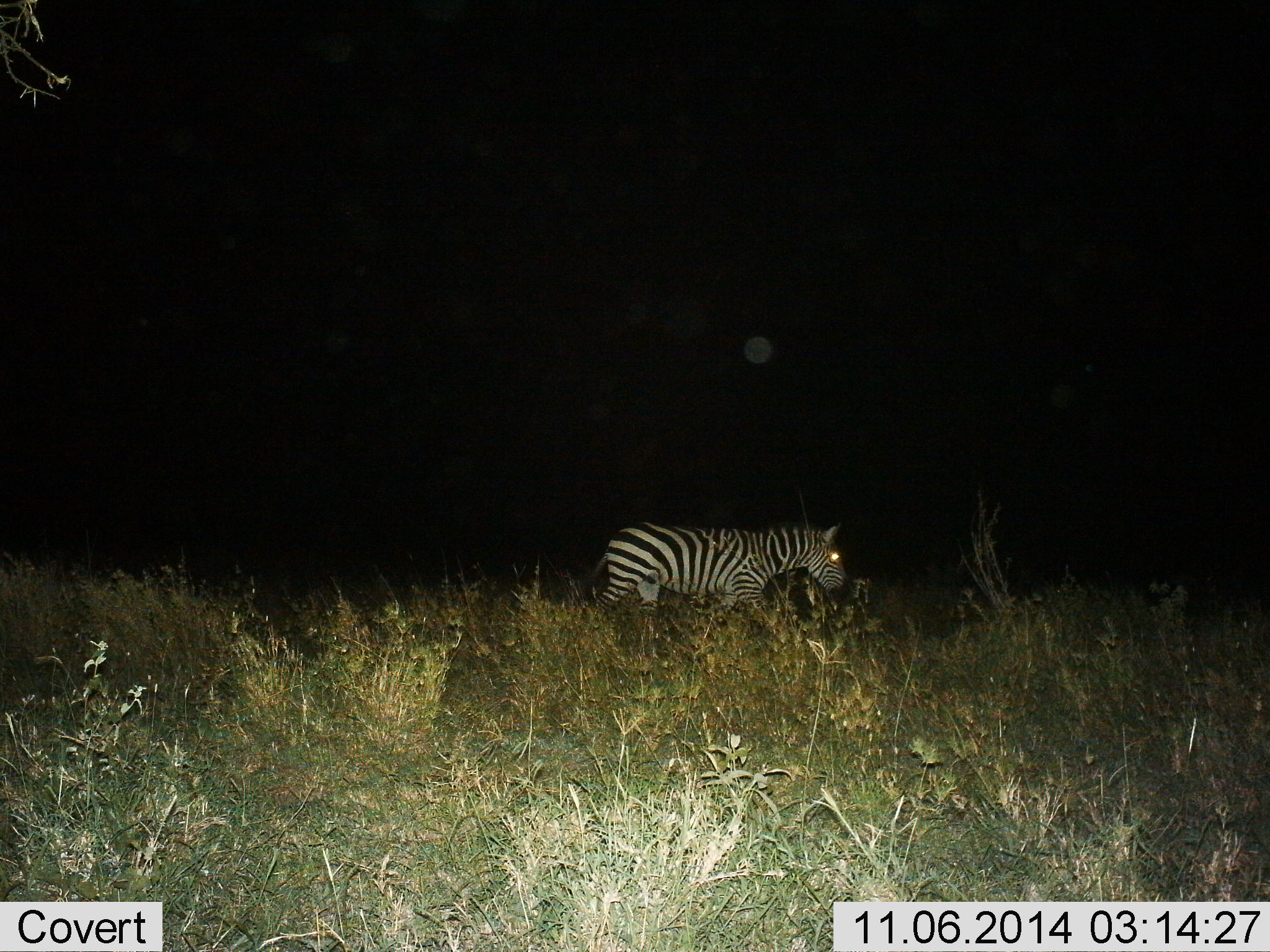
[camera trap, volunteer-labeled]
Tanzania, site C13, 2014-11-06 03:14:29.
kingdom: Animalia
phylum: Chordata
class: Mammalia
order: Perissodactyla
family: Equidae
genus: Equus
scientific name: Equus quagga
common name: plains zebra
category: zebra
Zebra (plains zebra) (Equus quagga), count 1. Behavior (volunteer vote fractions): standing 0%, resting 0%, moving 100%, interacting 0%. Young present (vote fraction): 0%. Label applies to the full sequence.